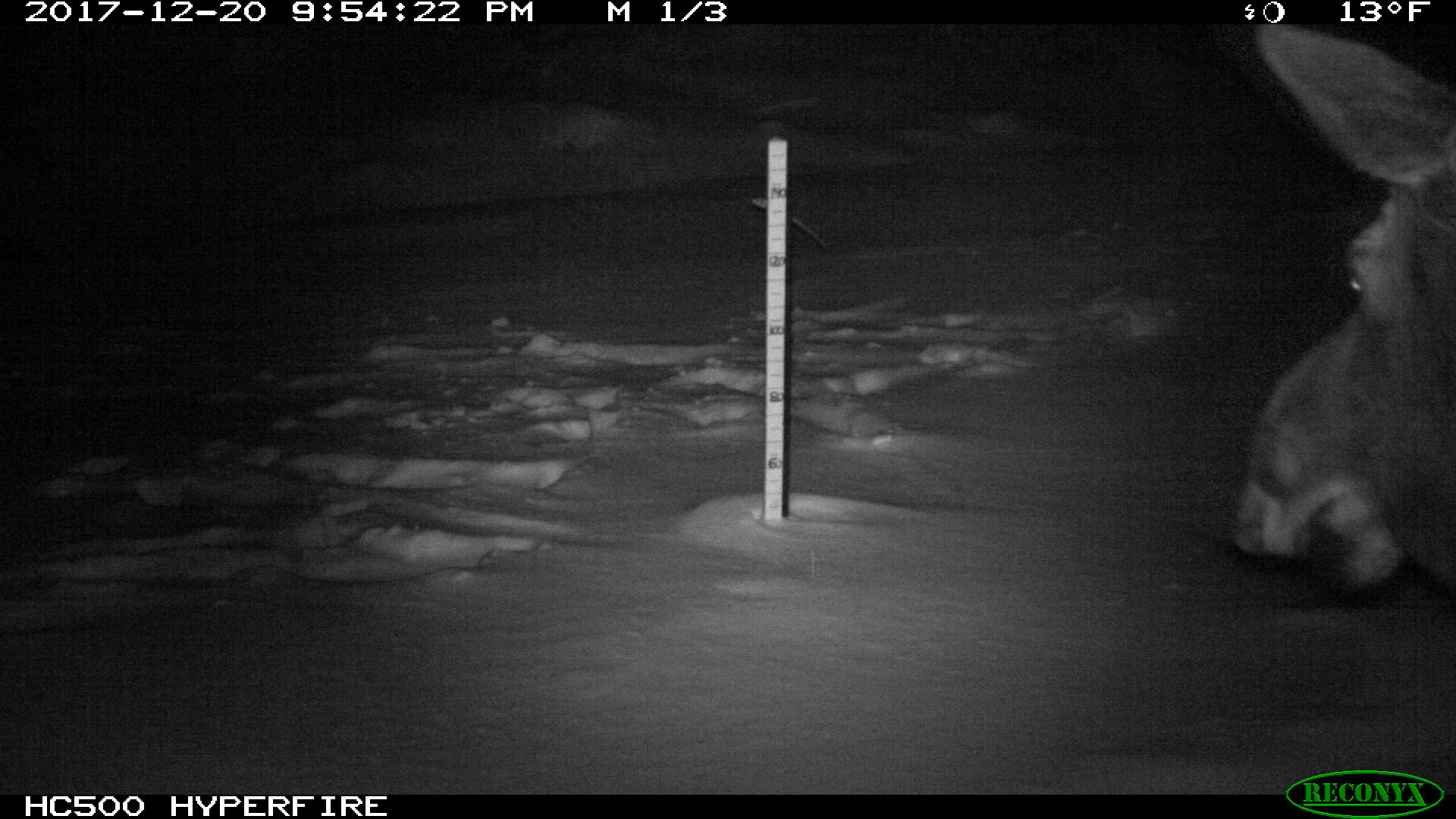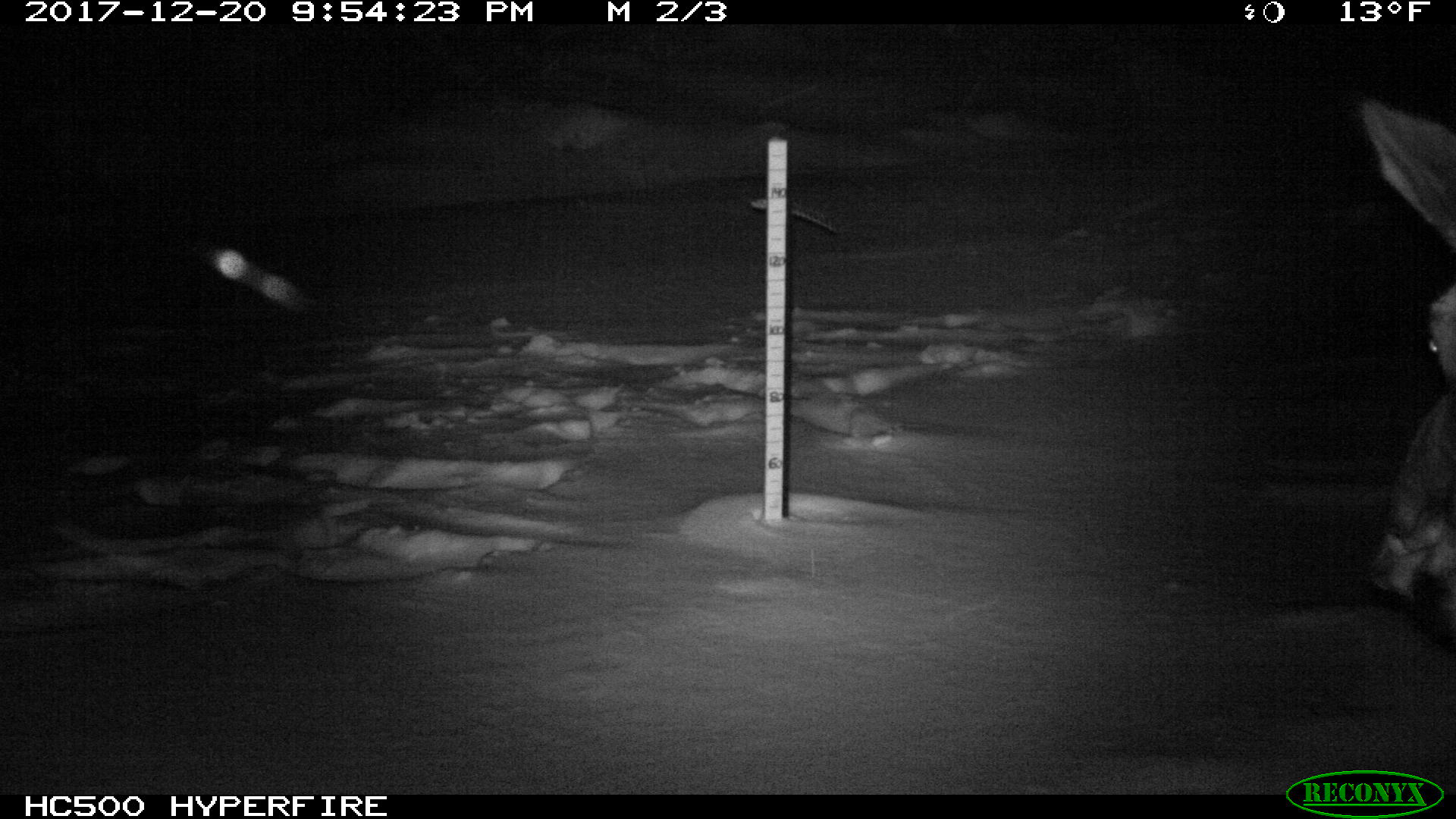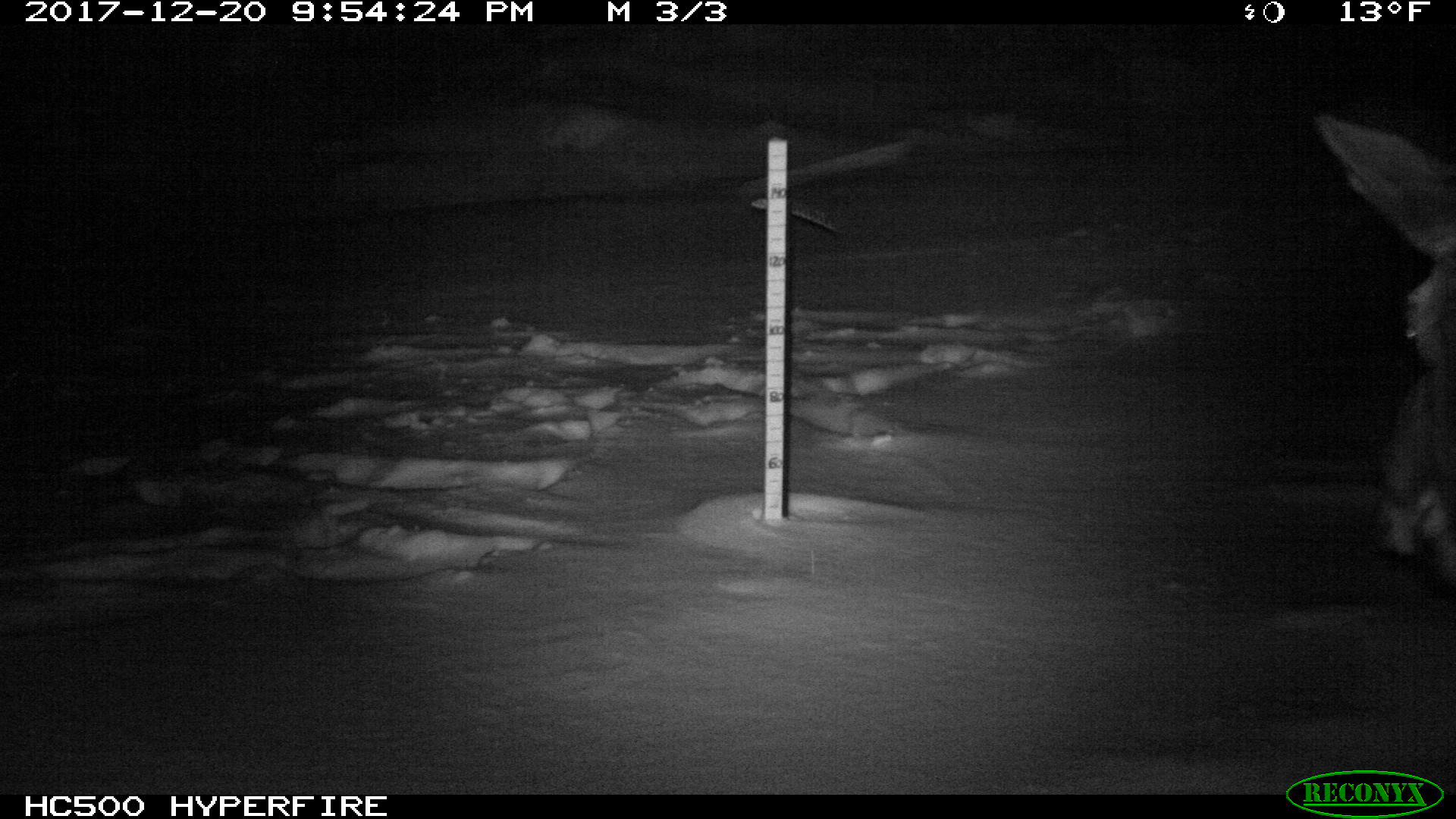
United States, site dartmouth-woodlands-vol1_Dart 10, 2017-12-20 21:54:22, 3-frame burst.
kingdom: Animalia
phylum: Chordata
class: Mammalia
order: Artiodactyla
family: Cervidae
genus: Alces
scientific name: Alces alces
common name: moose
Moose (Alces alces).